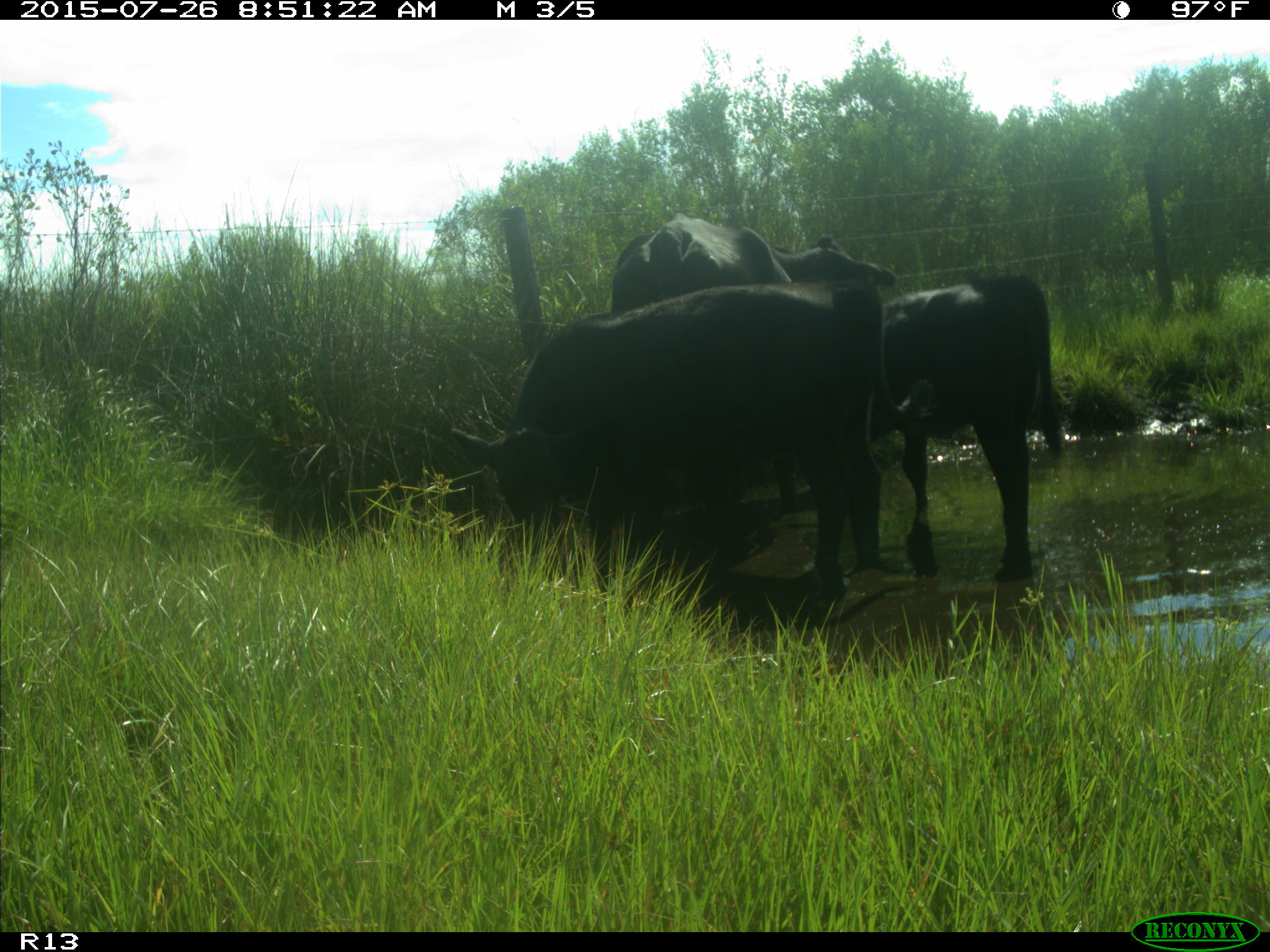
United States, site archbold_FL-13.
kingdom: Animalia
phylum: Chordata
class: Mammalia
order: Artiodactyla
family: Bovidae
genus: Bos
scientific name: Bos taurus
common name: domestic cow